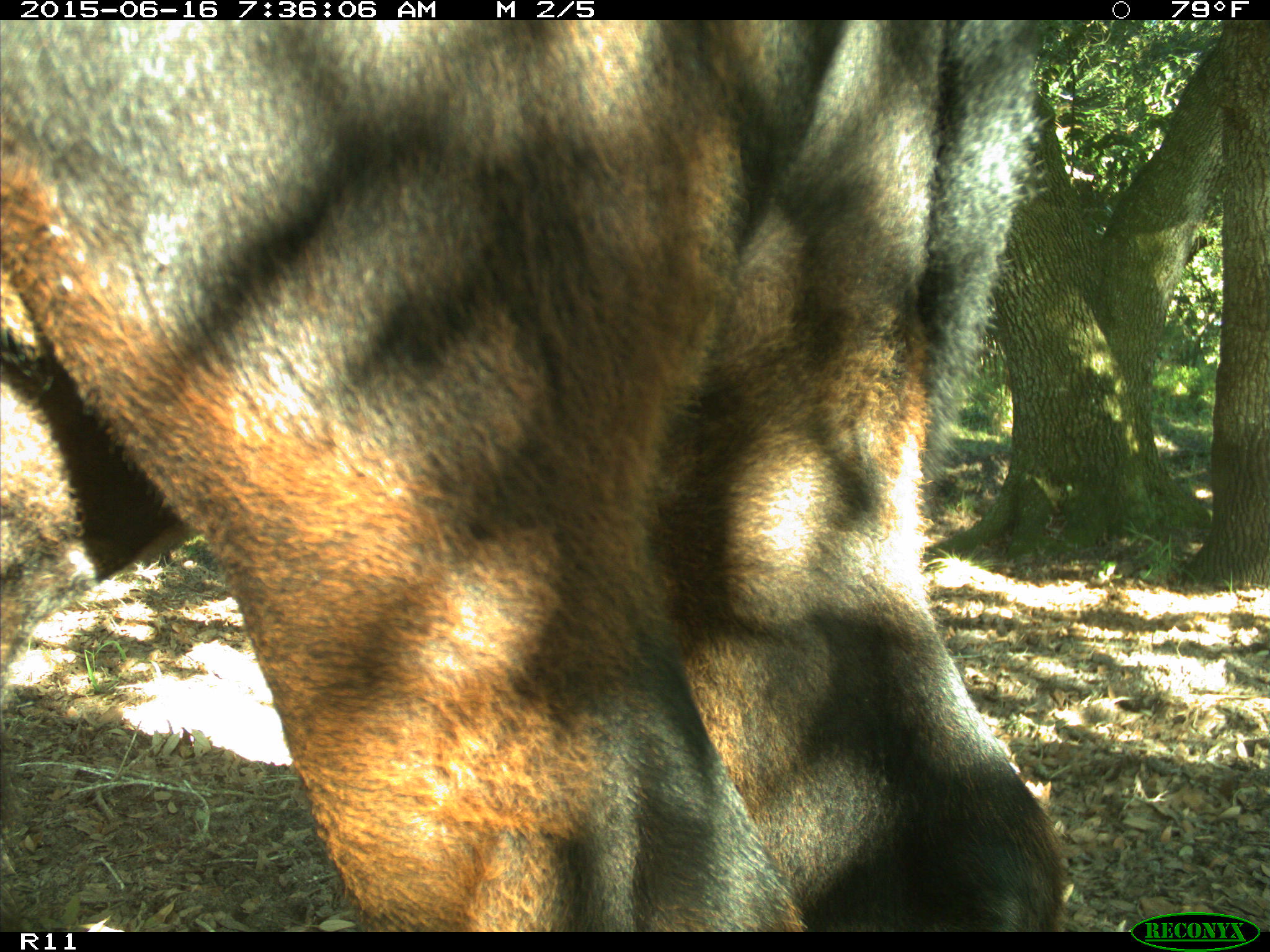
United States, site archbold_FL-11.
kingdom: Animalia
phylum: Chordata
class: Mammalia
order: Artiodactyla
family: Bovidae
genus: Bos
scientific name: Bos taurus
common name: domestic cow